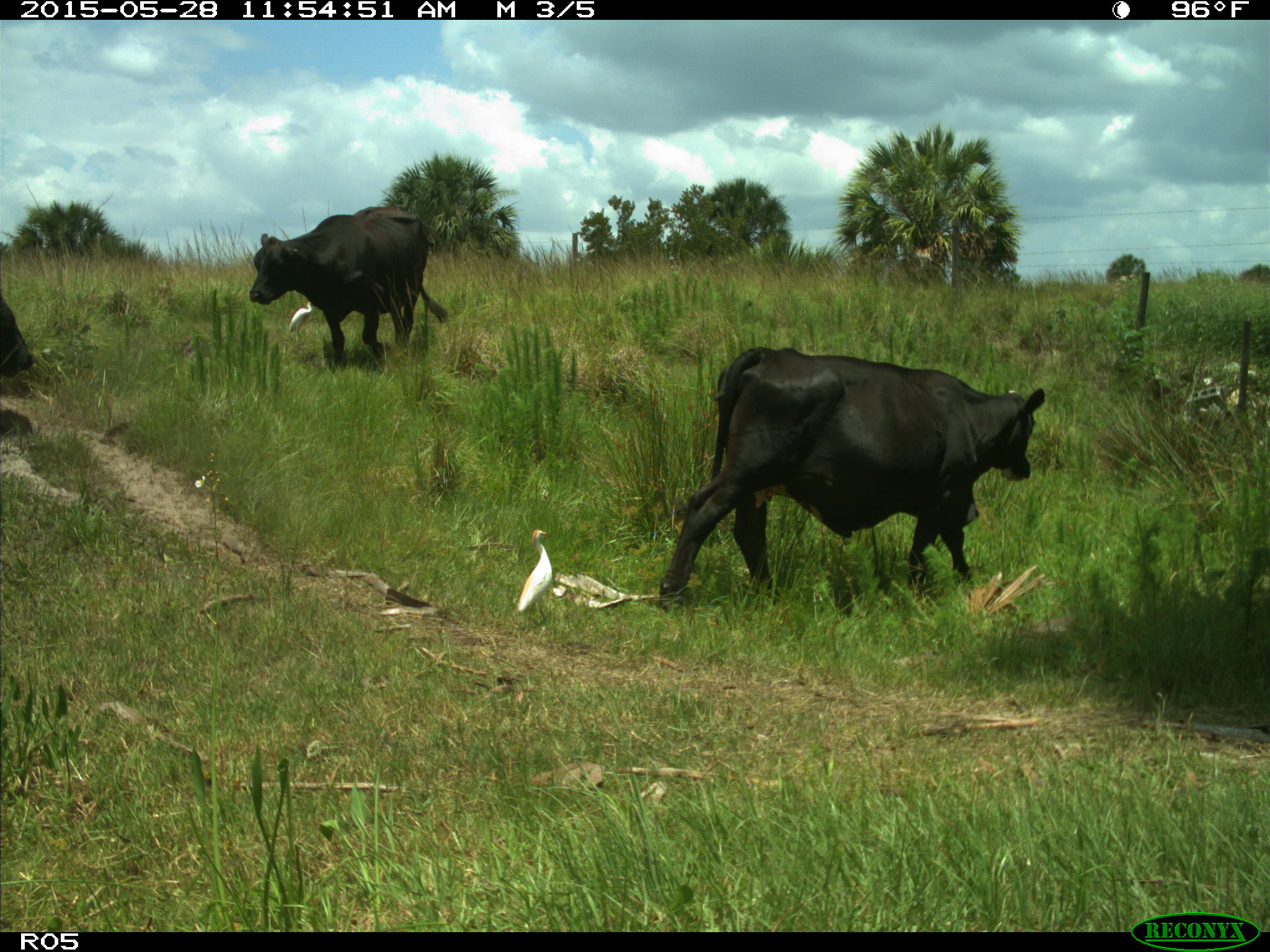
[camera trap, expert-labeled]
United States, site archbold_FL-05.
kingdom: Animalia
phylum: Chordata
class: Mammalia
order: Artiodactyla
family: Bovidae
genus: Bos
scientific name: Bos taurus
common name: domestic cow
Bos taurus (domestic cow).